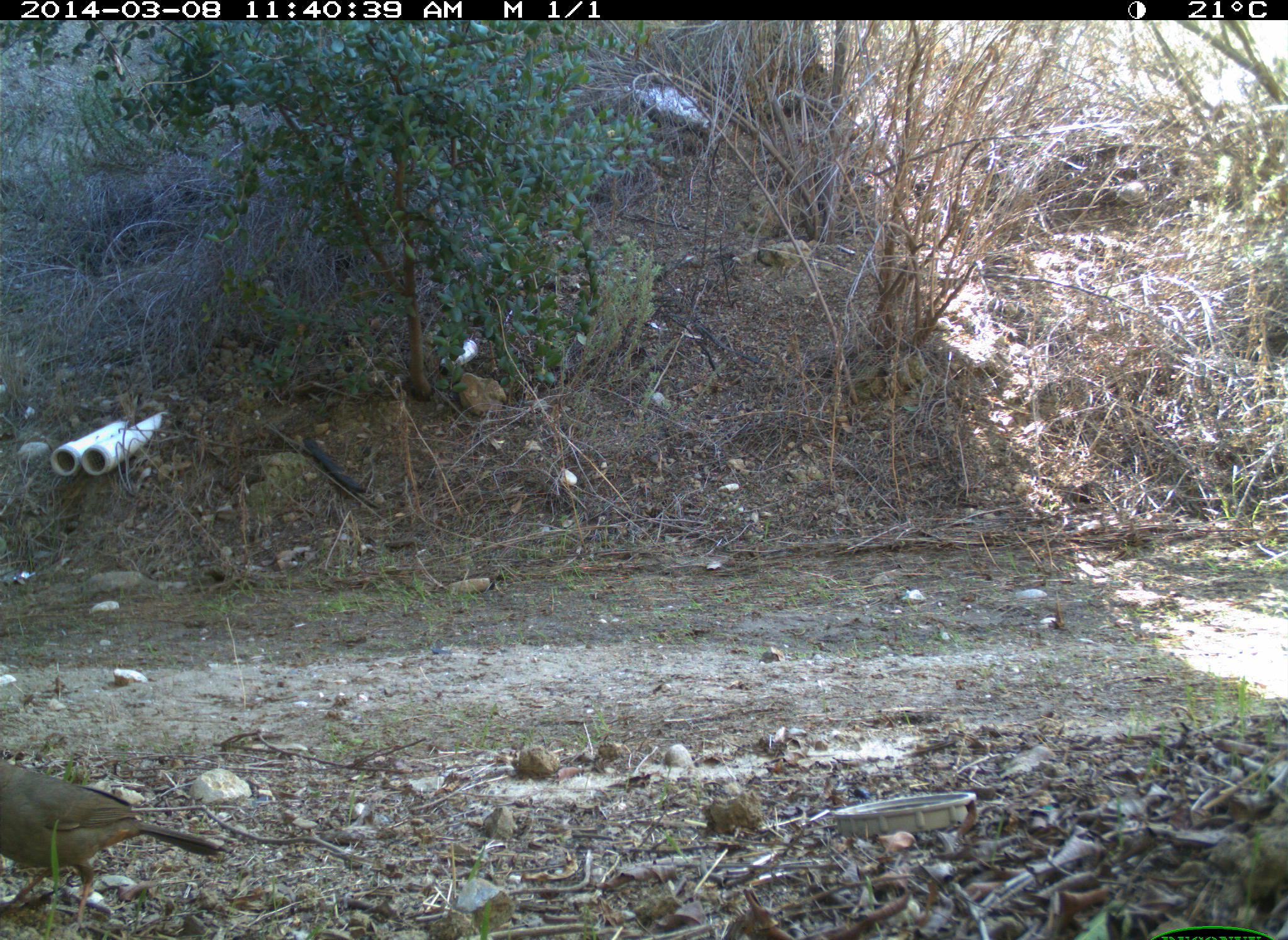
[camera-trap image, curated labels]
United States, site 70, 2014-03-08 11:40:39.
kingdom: Animalia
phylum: Chordata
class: Aves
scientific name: Aves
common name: bird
Bird (Aves).